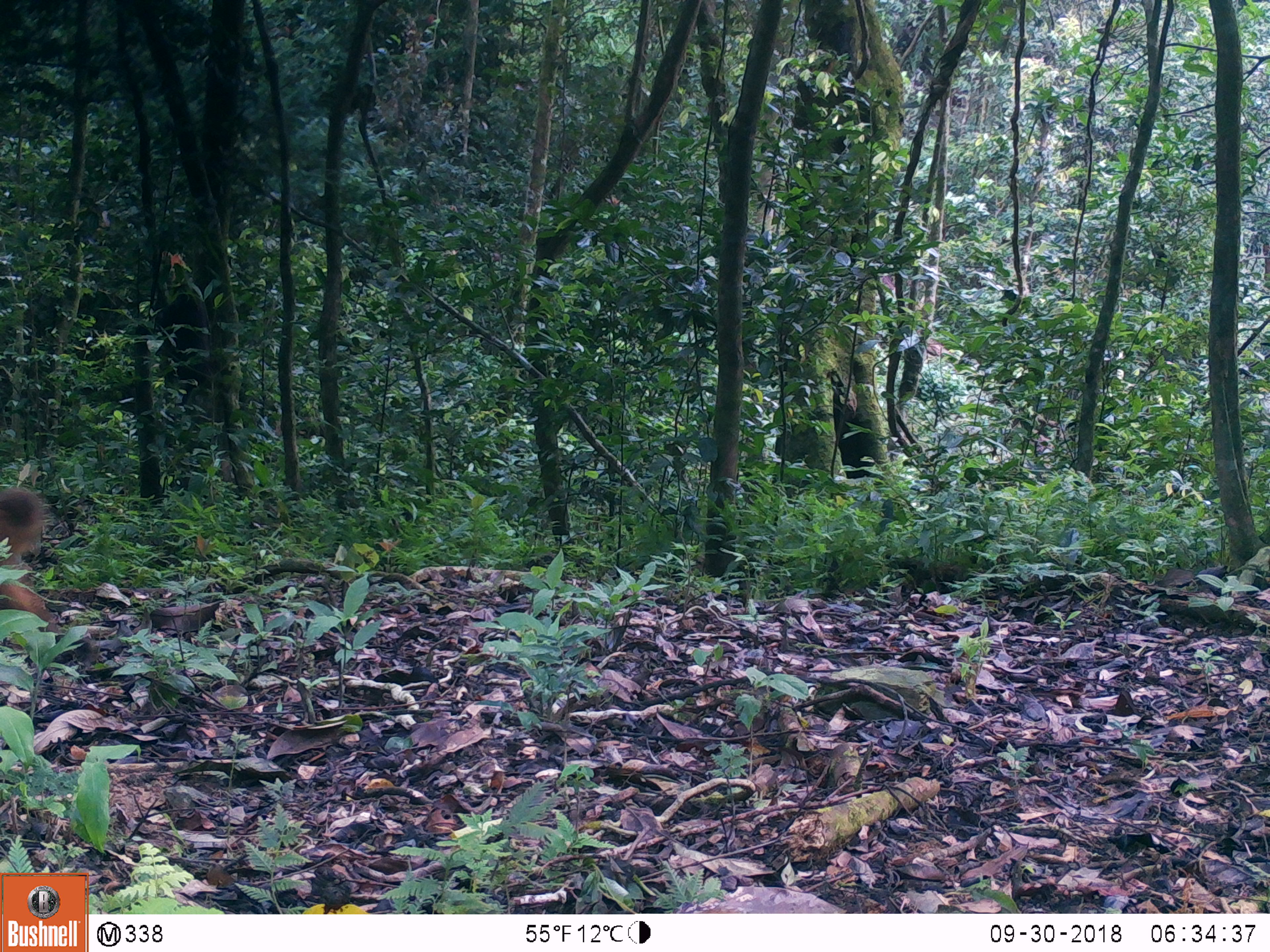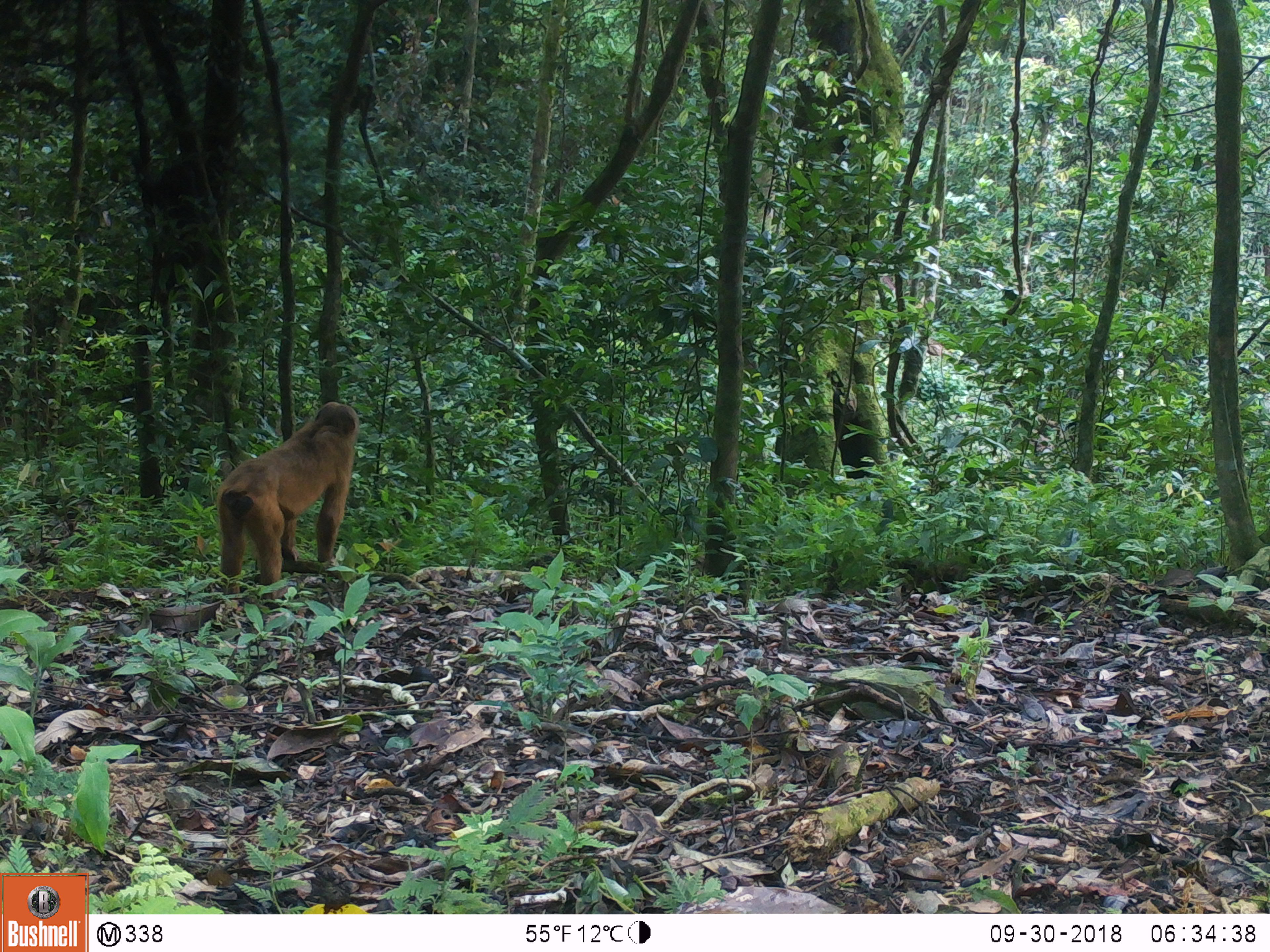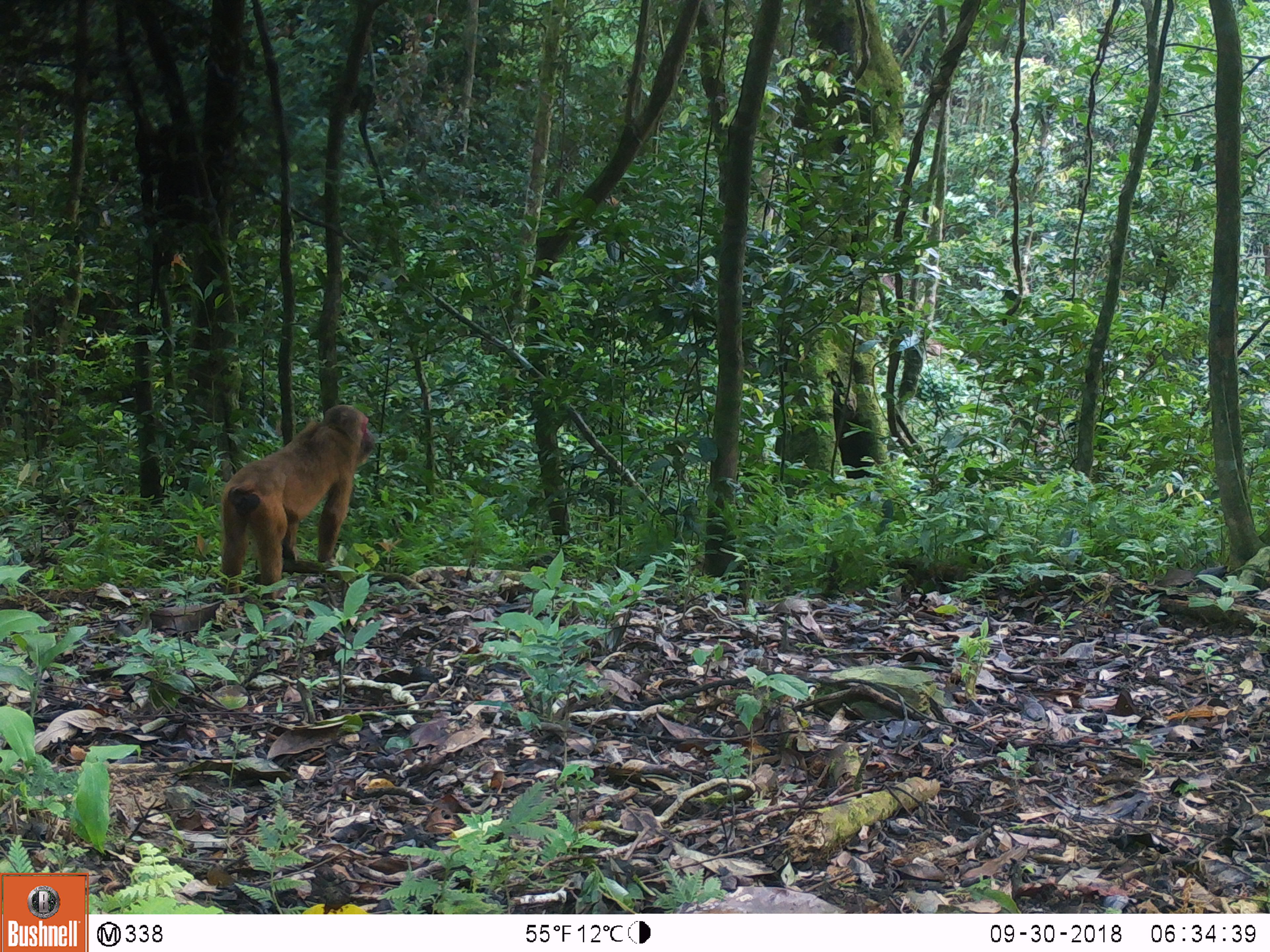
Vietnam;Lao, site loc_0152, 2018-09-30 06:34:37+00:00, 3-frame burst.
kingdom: Animalia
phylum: Chordata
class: Mammalia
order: Primates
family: Cercopithecidae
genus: Macaca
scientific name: Macaca arctoides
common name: stump-tailed macaque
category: stump tailed macaque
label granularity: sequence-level